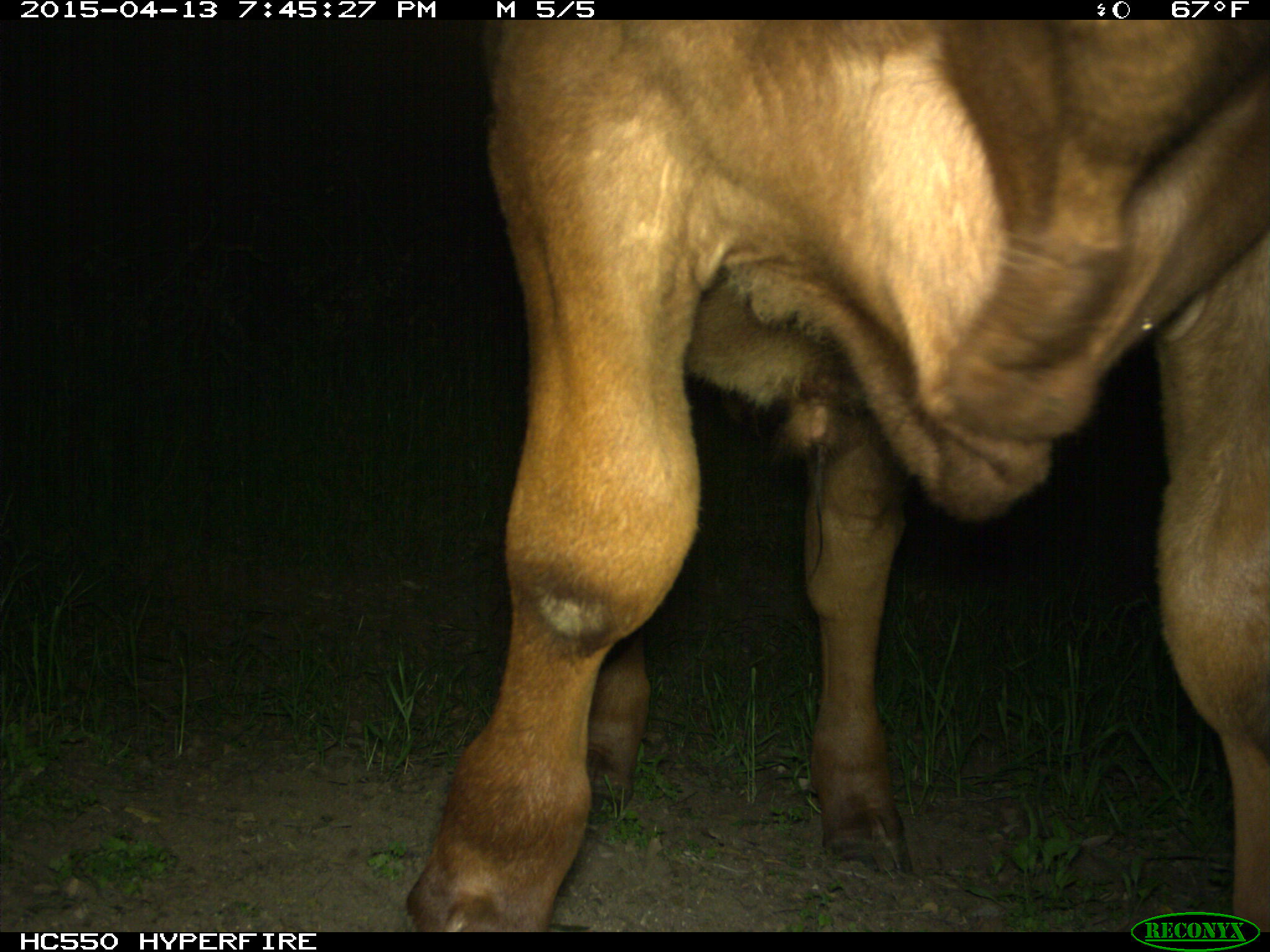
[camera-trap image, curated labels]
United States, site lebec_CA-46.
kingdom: Animalia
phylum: Chordata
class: Mammalia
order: Artiodactyla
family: Bovidae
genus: Bos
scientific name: Bos taurus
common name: domestic cow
Bos taurus (domestic cow).